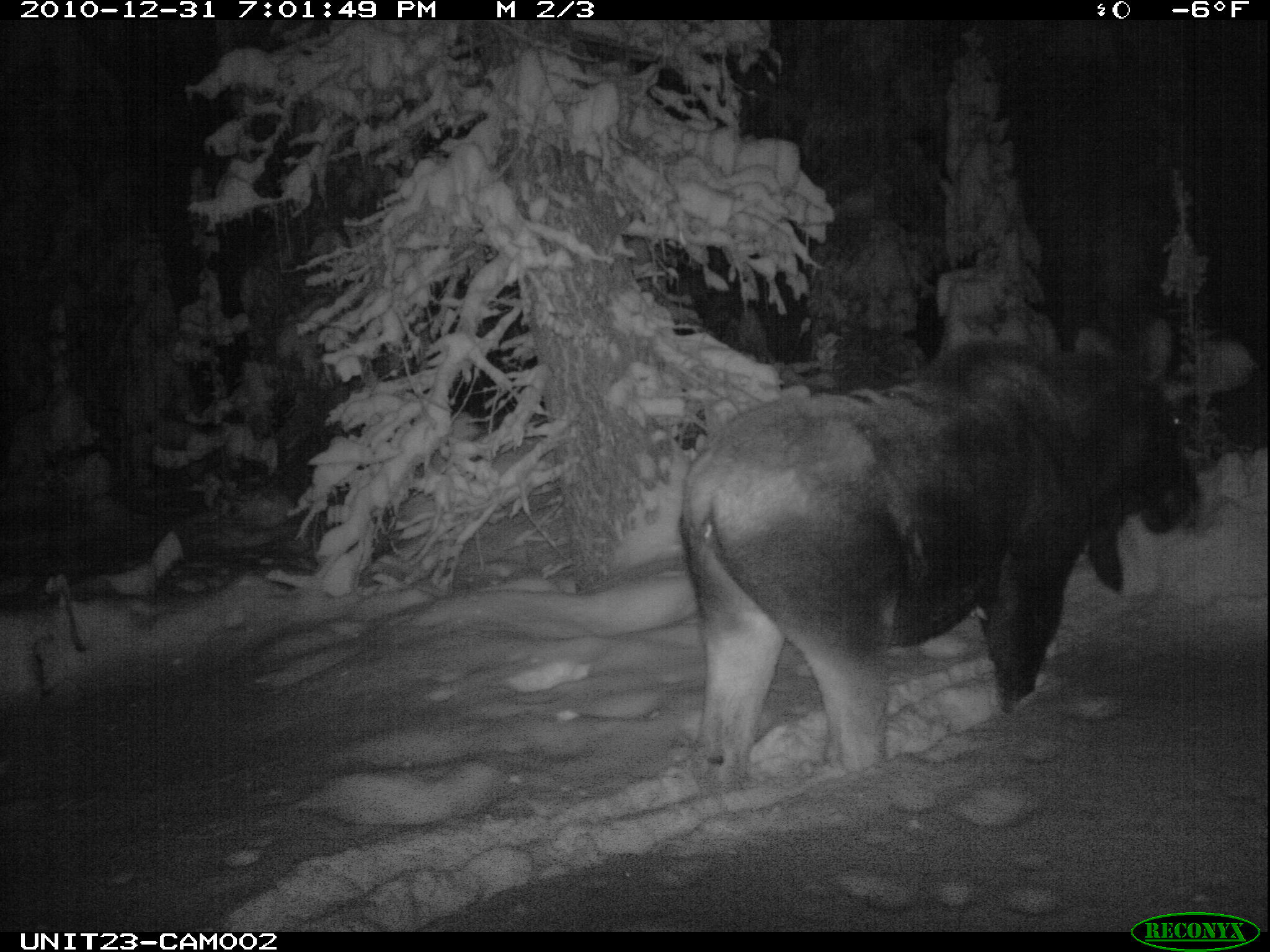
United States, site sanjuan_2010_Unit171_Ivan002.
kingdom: Animalia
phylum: Chordata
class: Mammalia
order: Artiodactyla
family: Cervidae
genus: Alces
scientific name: Alces alces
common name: moose